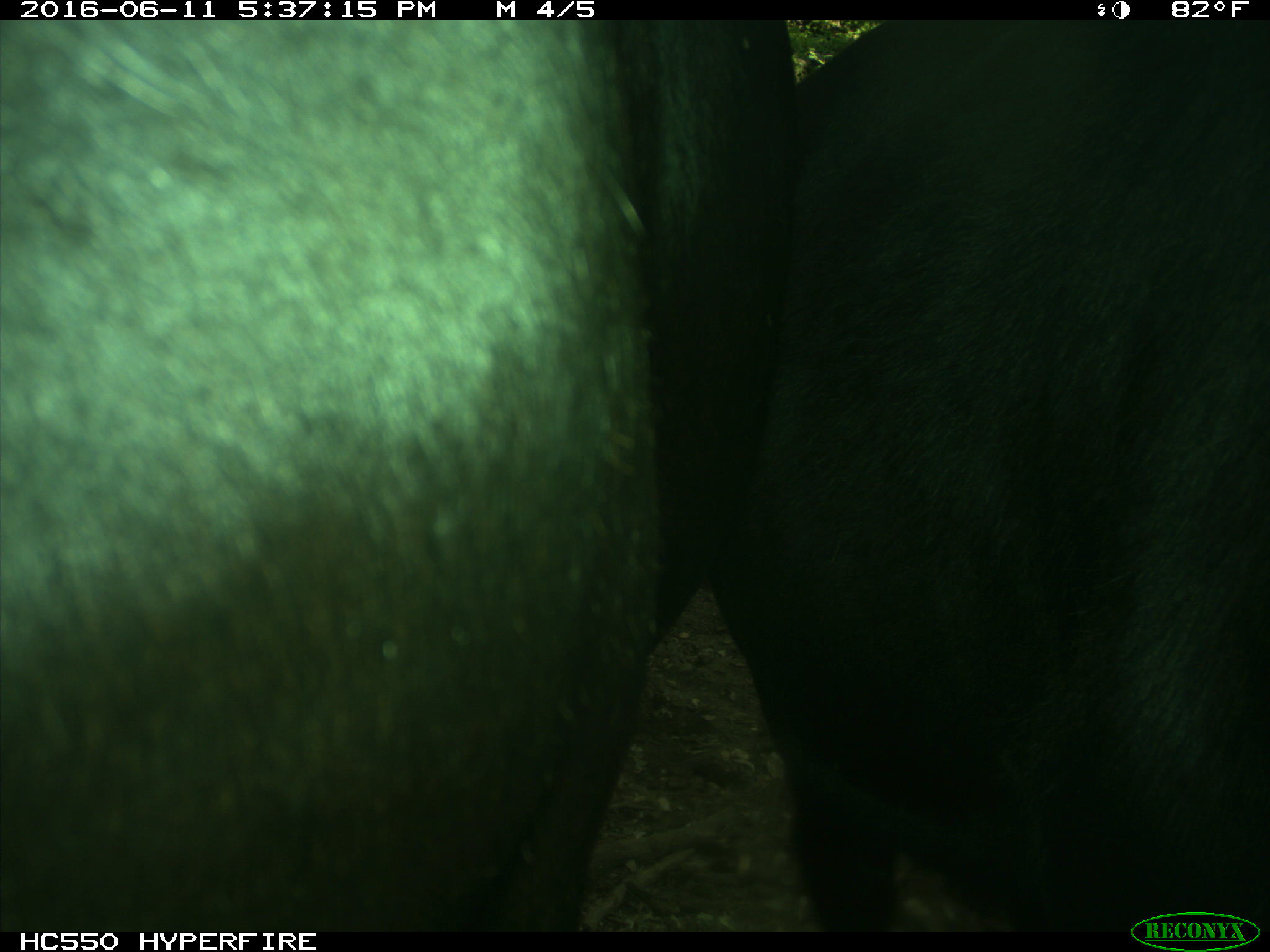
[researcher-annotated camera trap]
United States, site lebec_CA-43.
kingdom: Animalia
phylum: Chordata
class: Mammalia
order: Artiodactyla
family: Bovidae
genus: Bos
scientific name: Bos taurus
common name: domestic cow